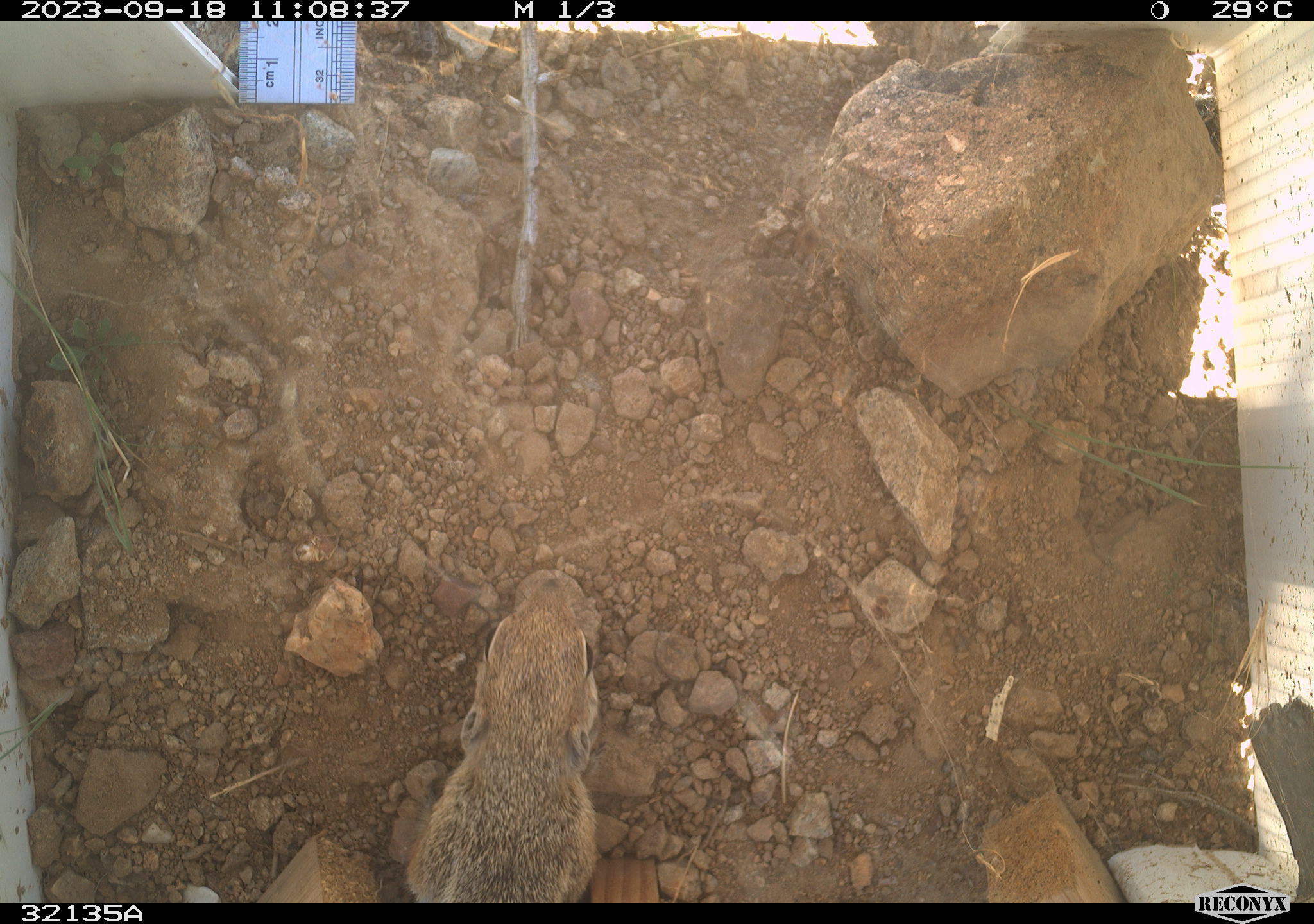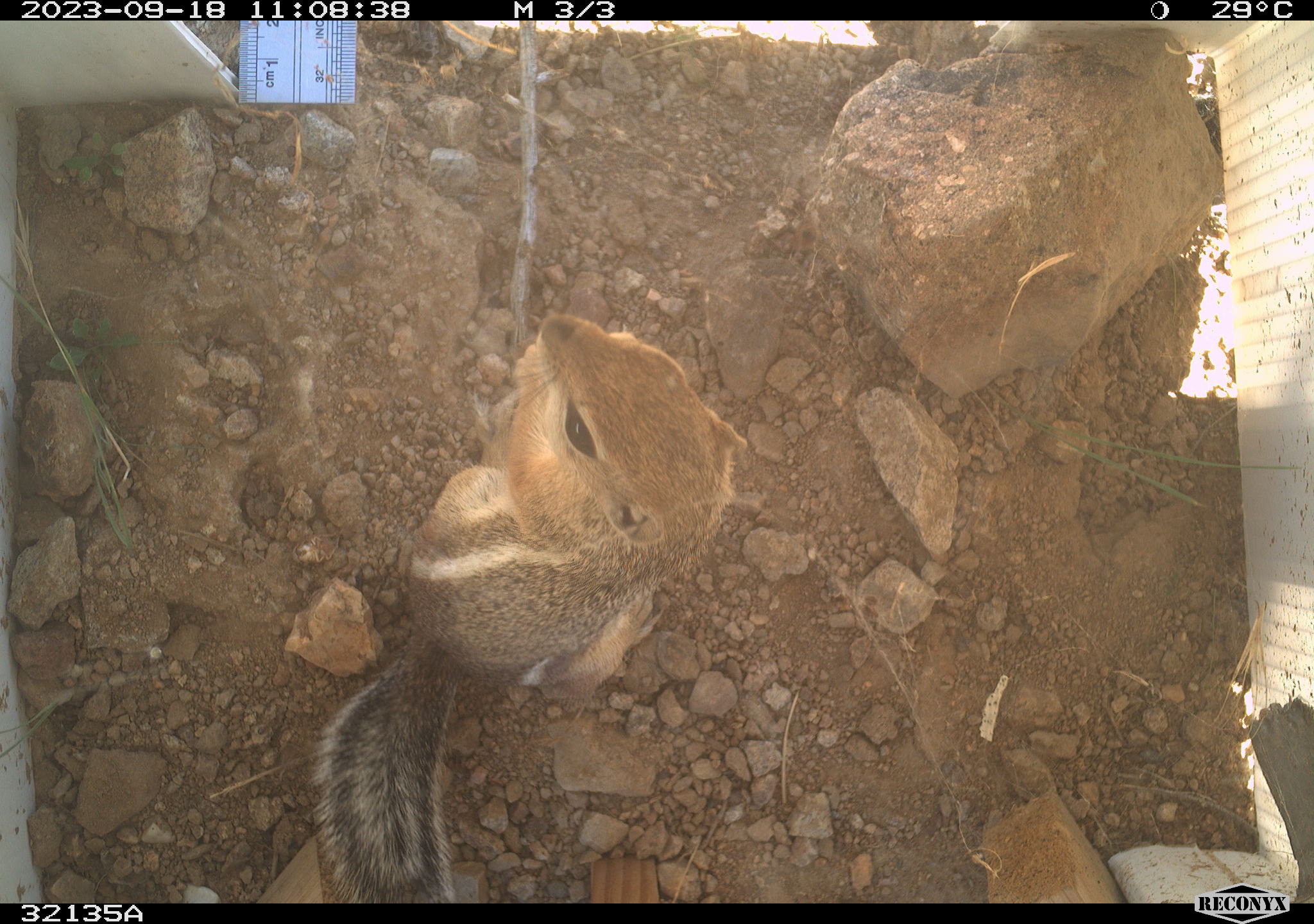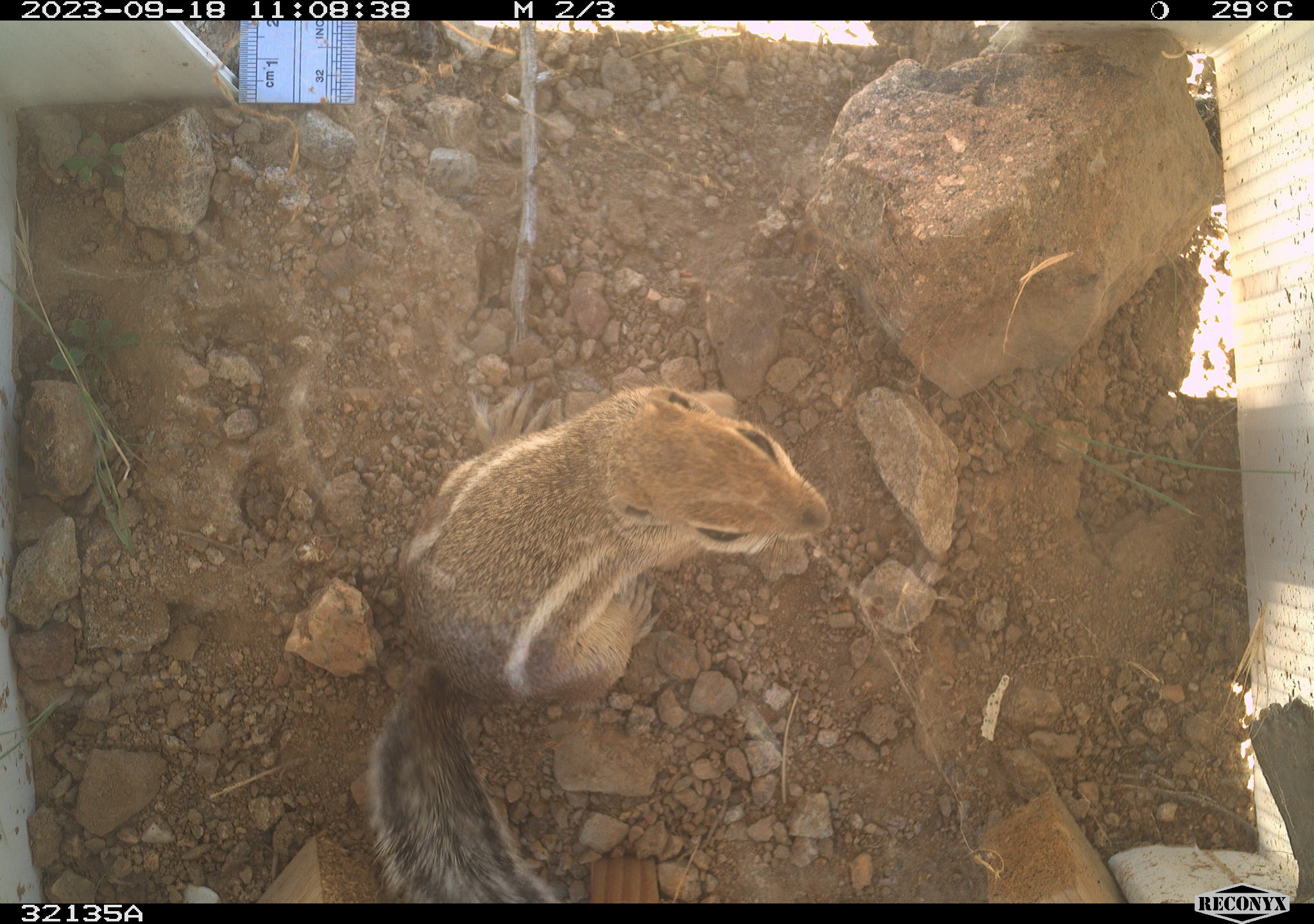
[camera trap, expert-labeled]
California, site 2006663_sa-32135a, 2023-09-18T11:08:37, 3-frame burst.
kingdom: Animalia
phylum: Chordata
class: Mammalia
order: Rodentia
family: Sciuridae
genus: Ammospermophilus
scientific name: Ammospermophilus leucurus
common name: white-tailed antelope squirrel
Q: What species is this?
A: White-tailed antelope squirrel (Ammospermophilus leucurus).